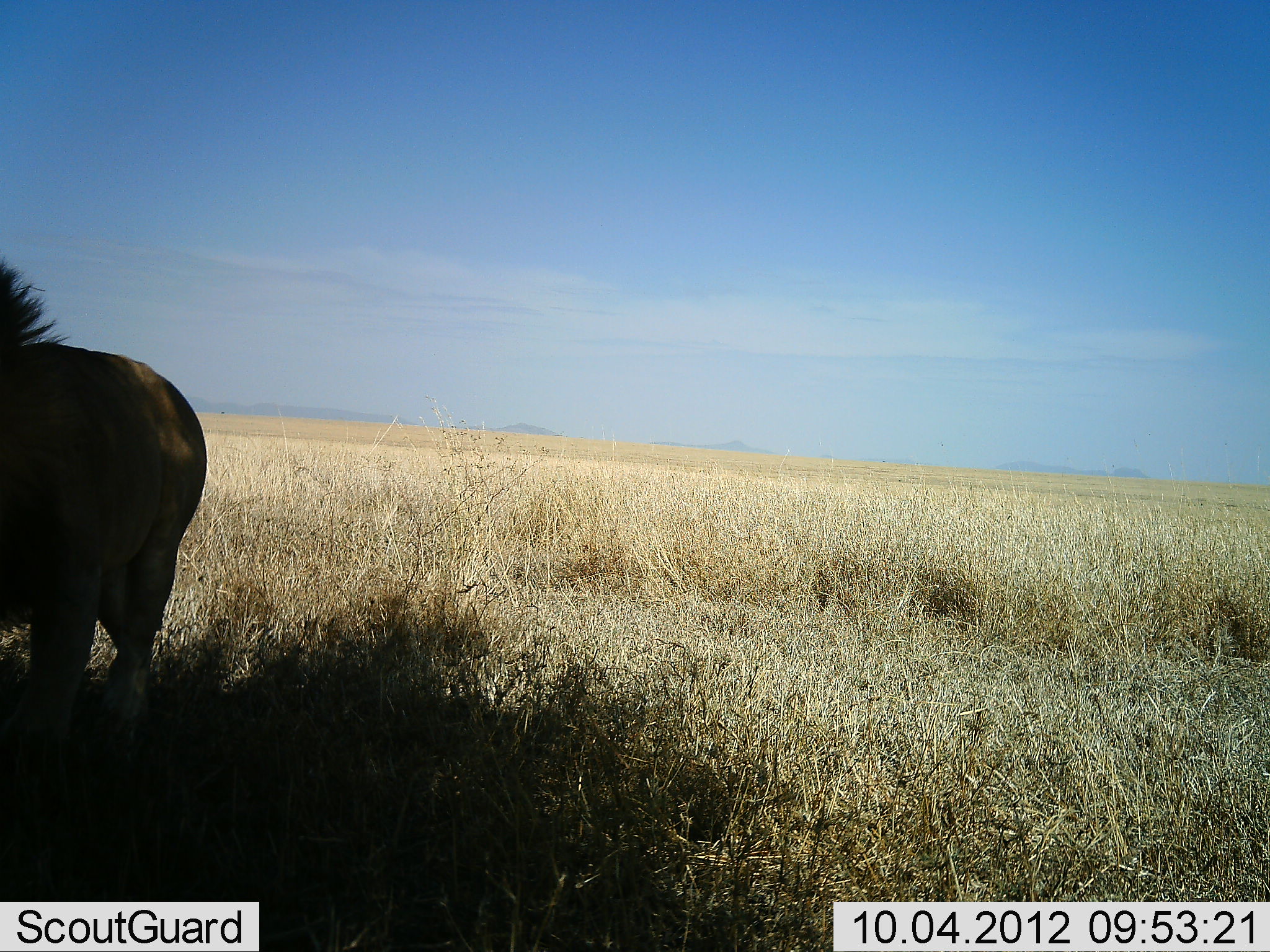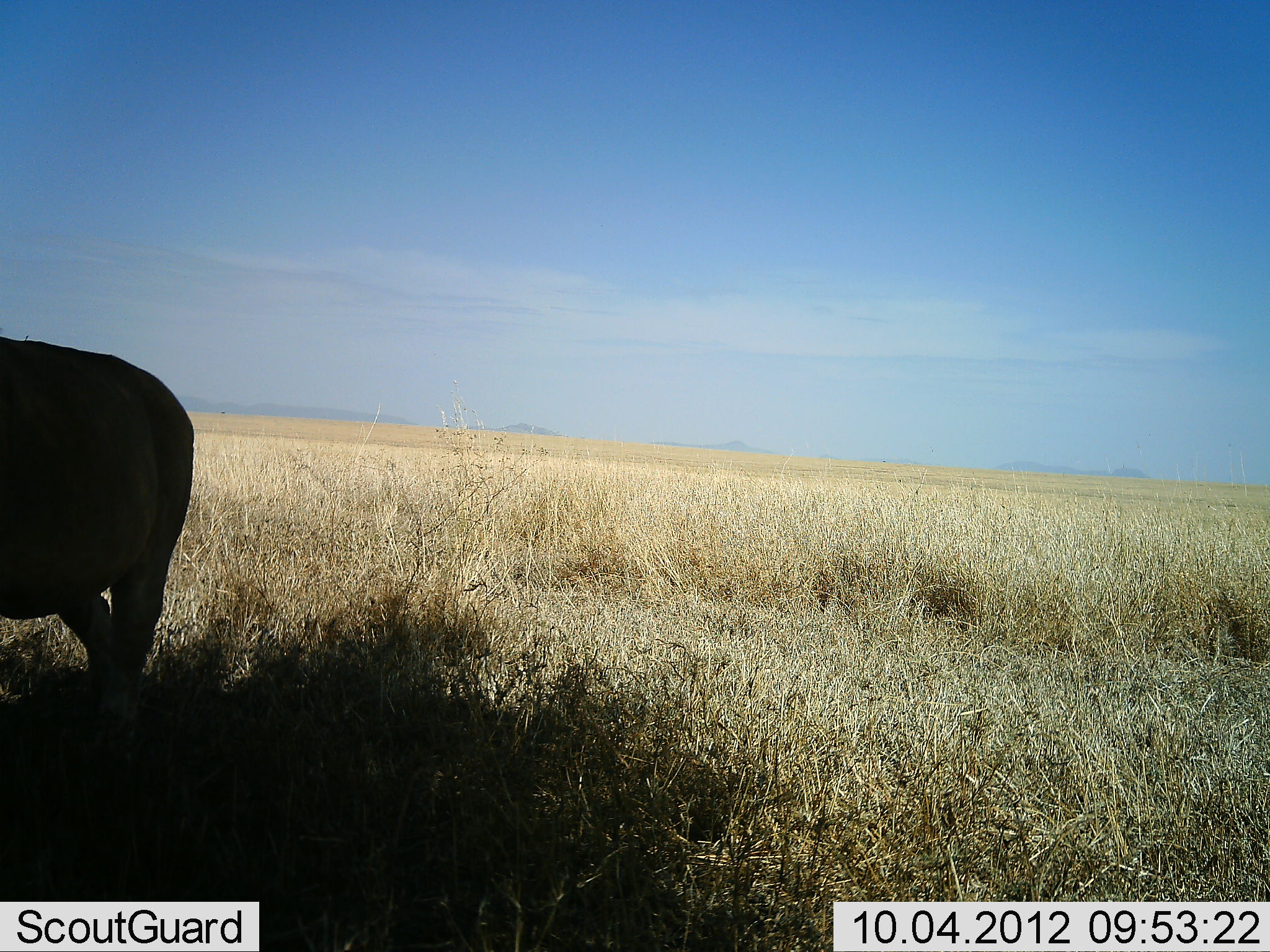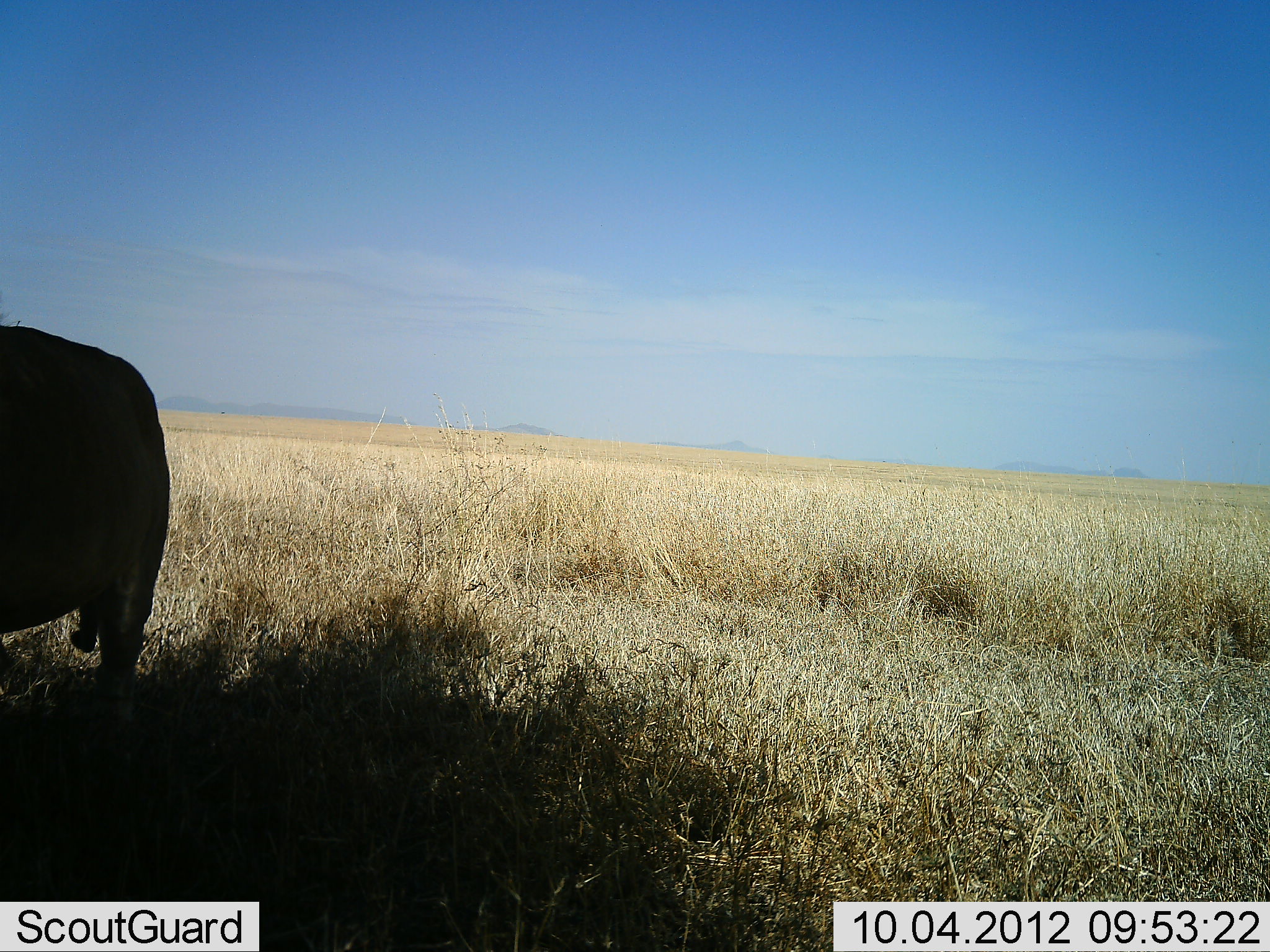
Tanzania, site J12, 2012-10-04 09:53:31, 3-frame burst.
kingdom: Animalia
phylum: Chordata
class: Mammalia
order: Carnivora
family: Felidae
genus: Panthera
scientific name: Panthera leo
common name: lion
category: lionmale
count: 1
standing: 30%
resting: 0%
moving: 70%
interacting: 0%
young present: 0%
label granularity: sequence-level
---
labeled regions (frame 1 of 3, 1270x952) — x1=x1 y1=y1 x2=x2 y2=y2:
animal: x1=0 y1=258 x2=209 y2=734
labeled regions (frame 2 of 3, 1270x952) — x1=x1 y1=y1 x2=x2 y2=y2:
animal: x1=0 y1=334 x2=192 y2=731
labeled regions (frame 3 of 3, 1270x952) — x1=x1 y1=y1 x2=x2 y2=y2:
animal: x1=0 y1=325 x2=170 y2=720